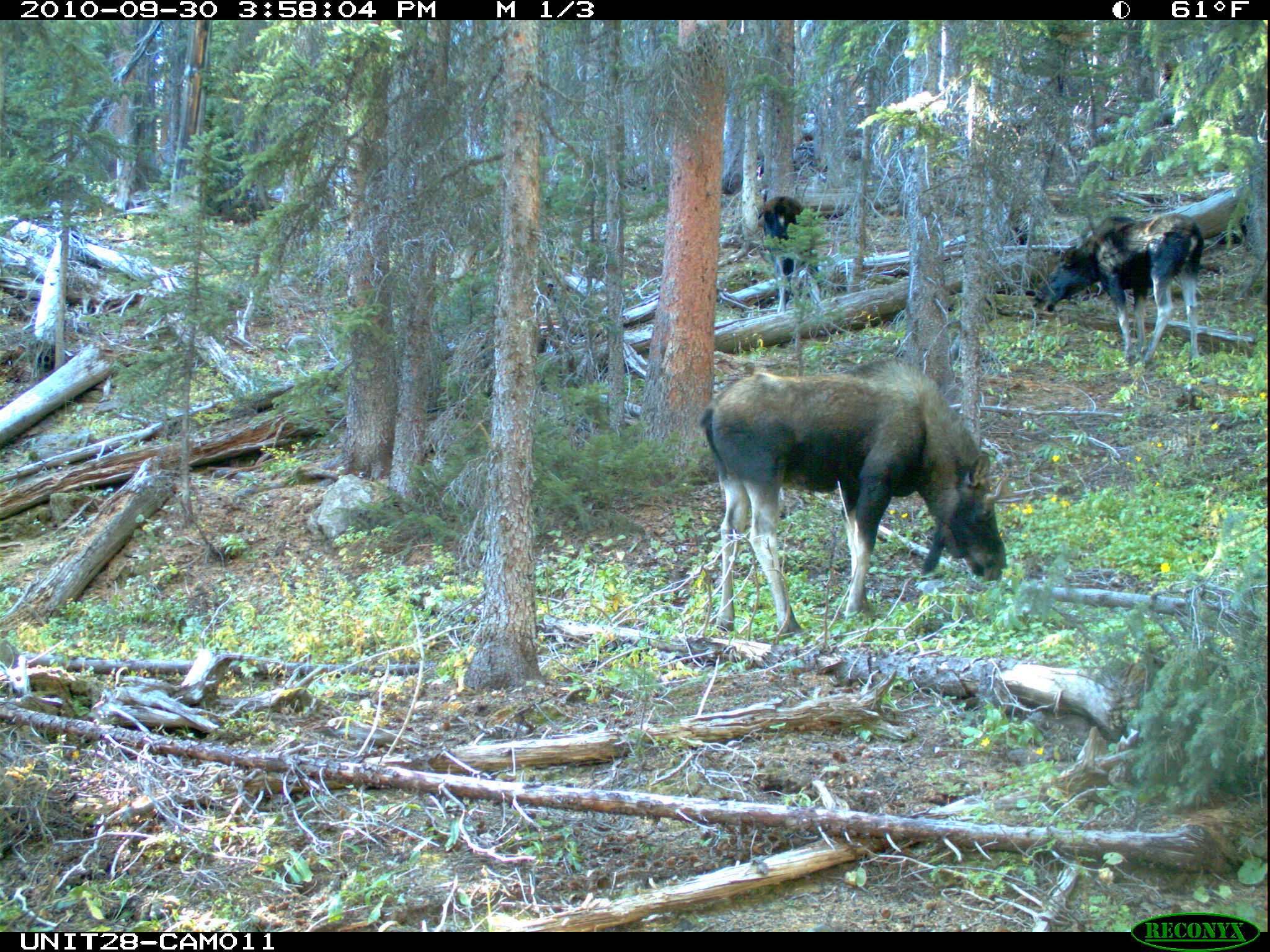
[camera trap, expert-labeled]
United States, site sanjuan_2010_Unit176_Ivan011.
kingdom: Animalia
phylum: Chordata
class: Mammalia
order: Artiodactyla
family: Cervidae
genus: Alces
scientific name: Alces alces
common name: moose